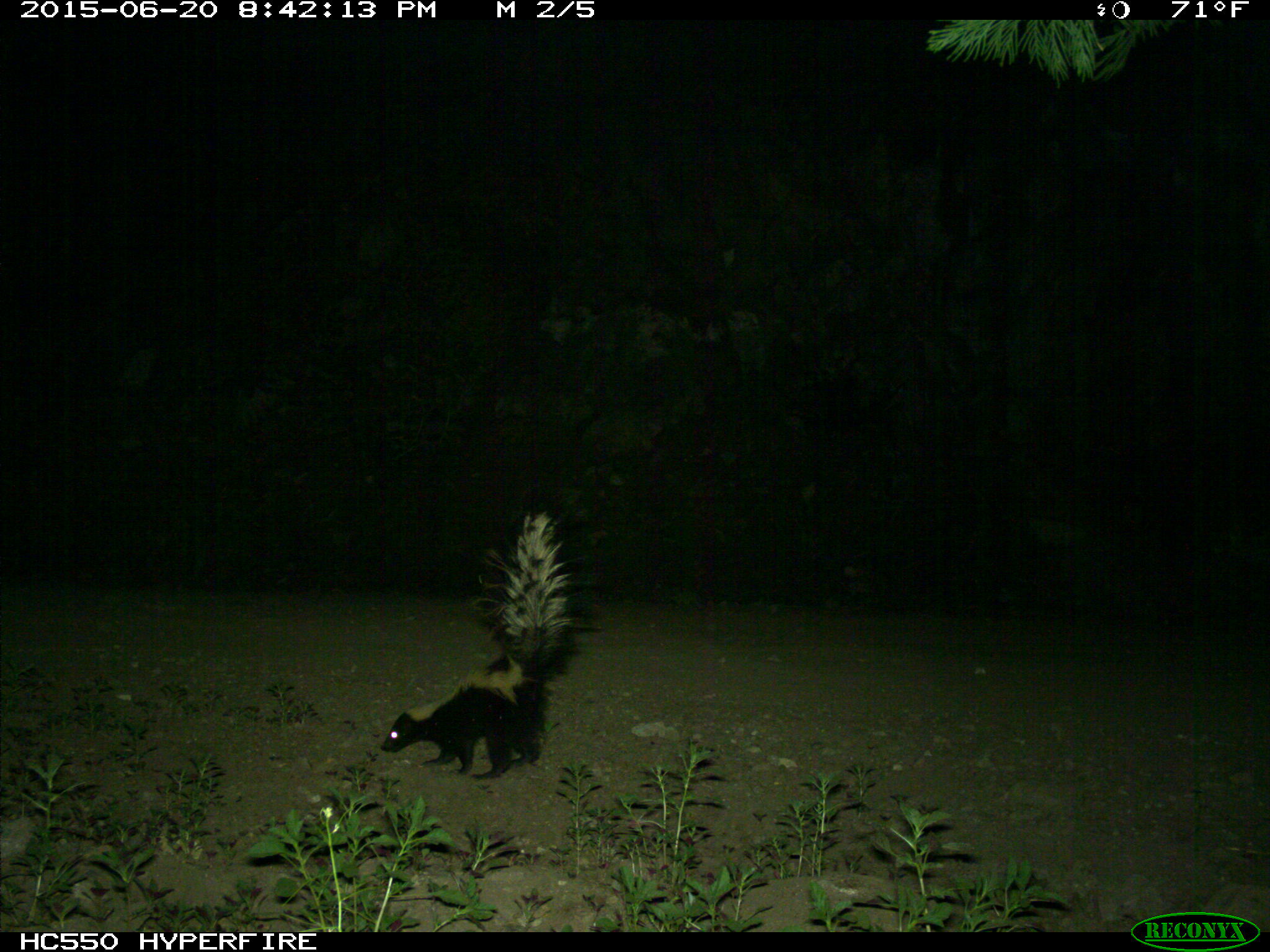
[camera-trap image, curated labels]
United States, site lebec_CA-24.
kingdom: Animalia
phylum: Chordata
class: Mammalia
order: Carnivora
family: Mephitidae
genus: Mephitis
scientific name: Mephitis mephitis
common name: striped skunk